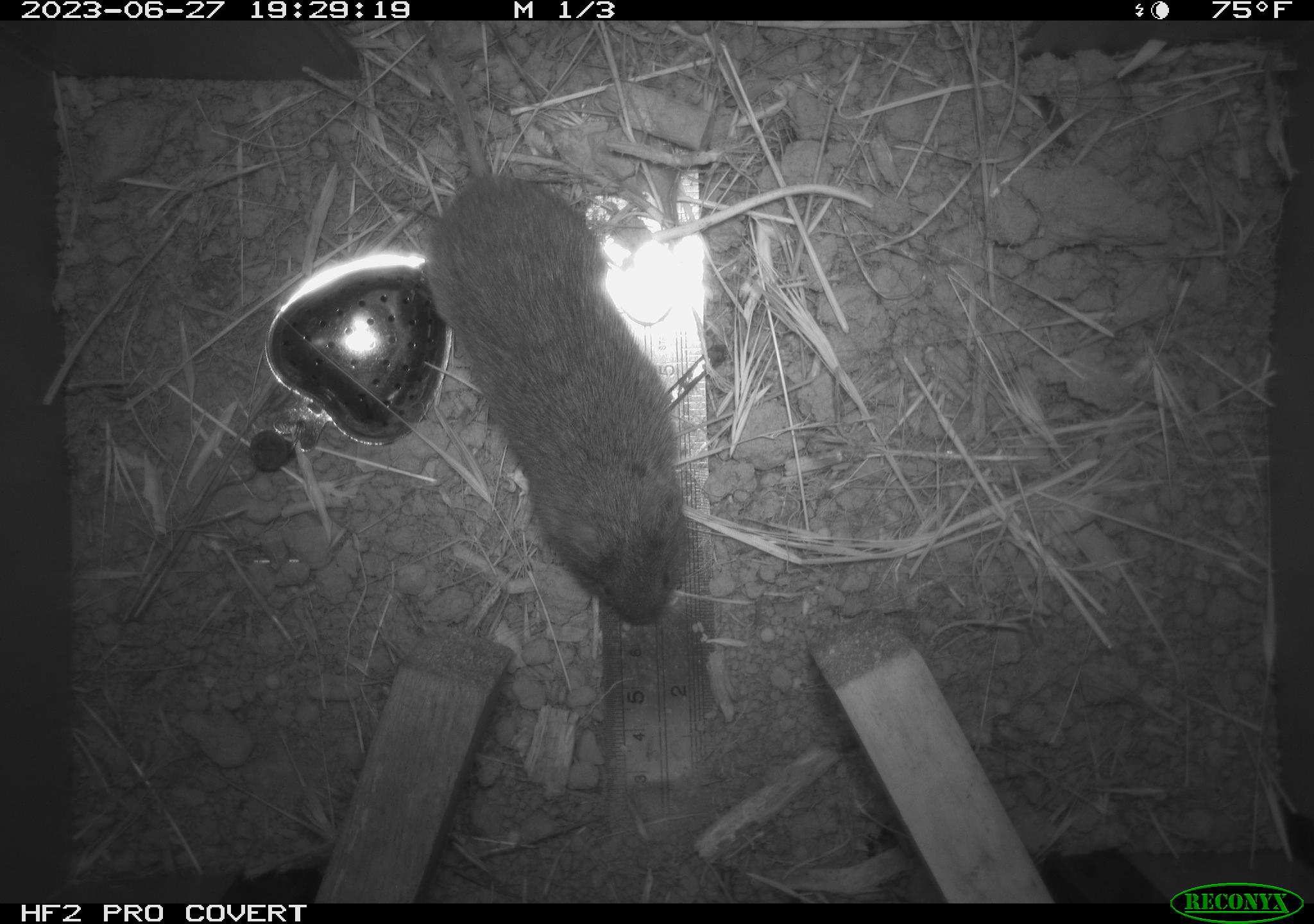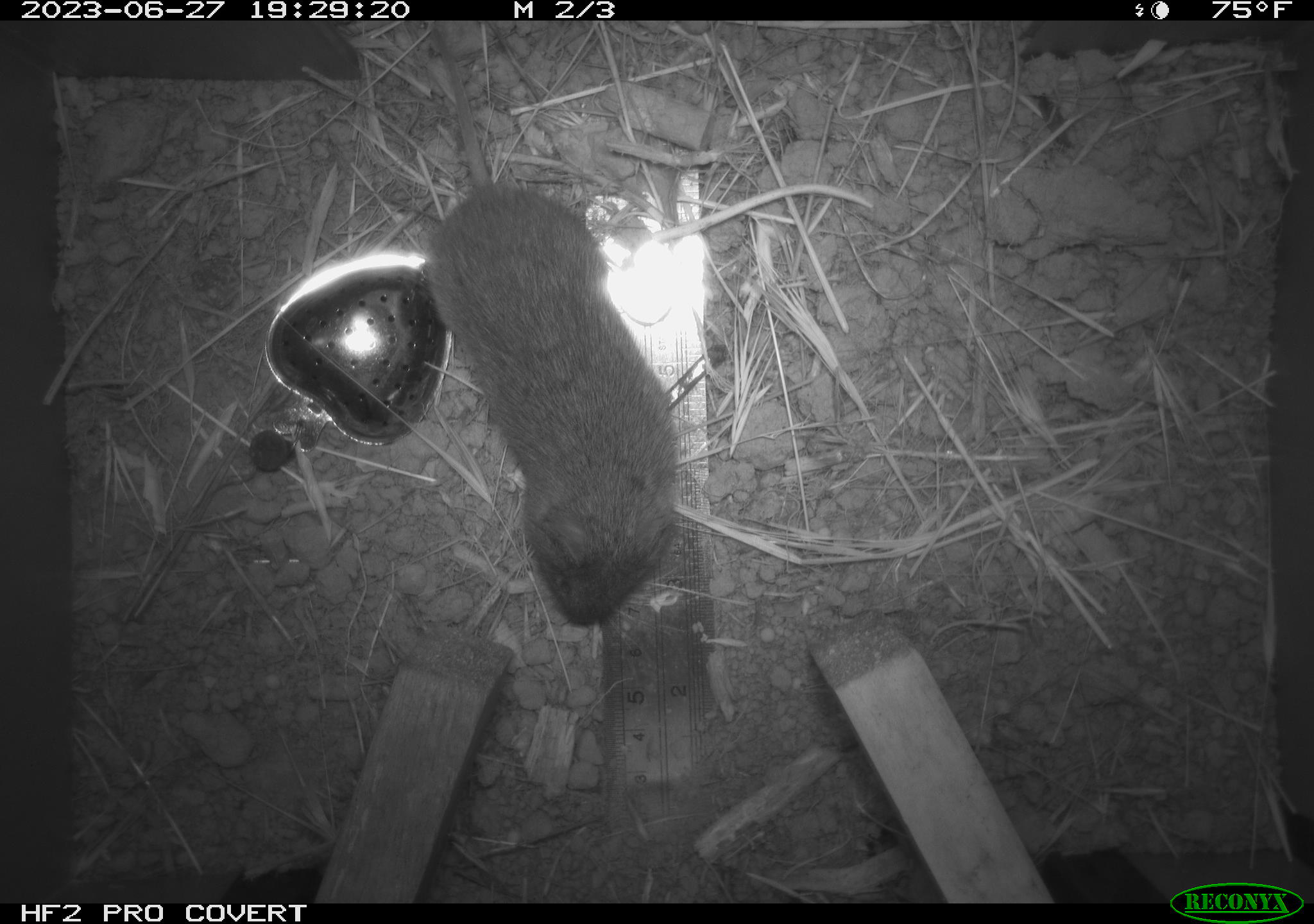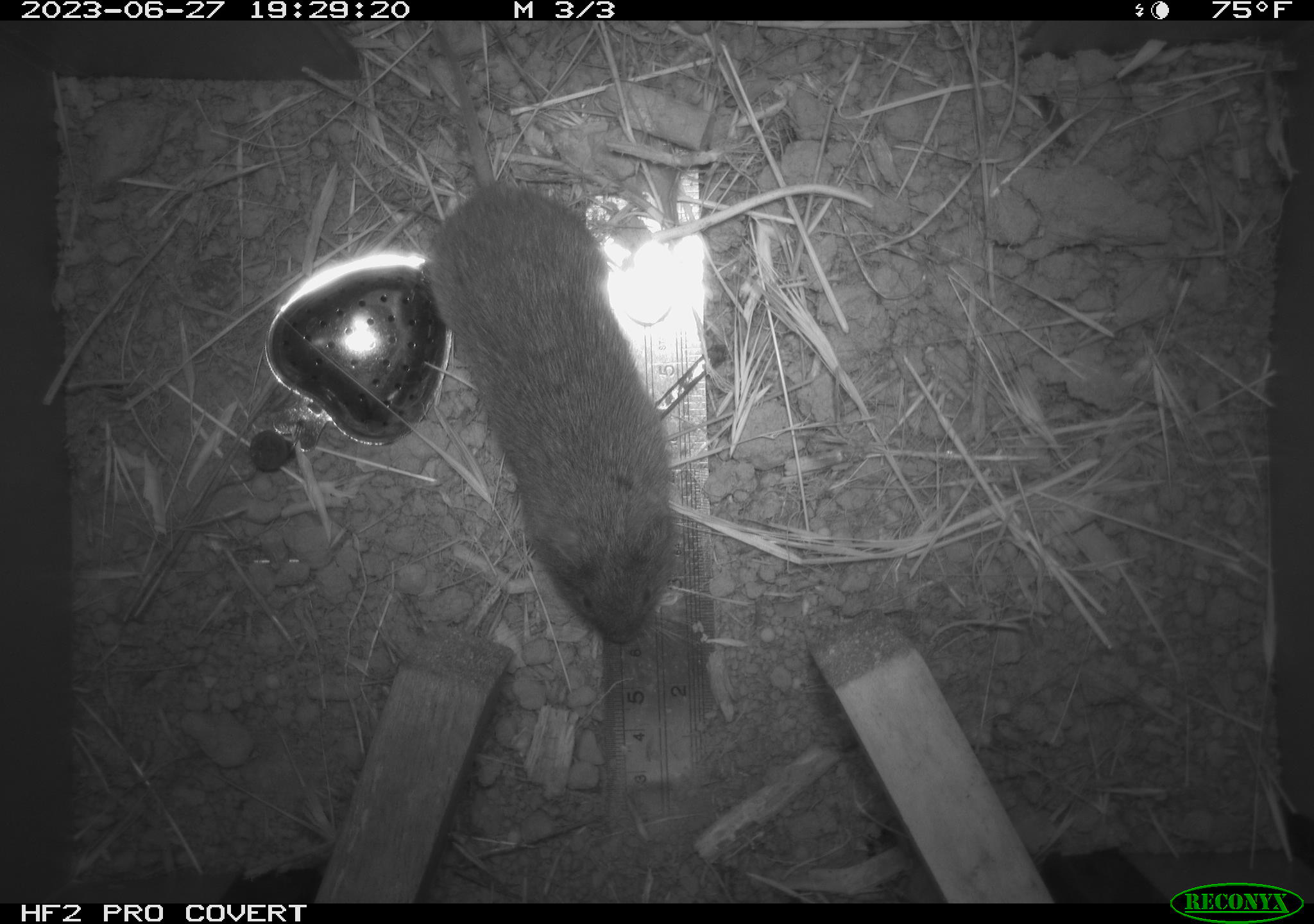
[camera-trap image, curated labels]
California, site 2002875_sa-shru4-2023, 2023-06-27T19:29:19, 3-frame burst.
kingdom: Animalia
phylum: Chordata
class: Mammalia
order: Rodentia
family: Cricetidae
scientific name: Arvicolinae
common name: voles, lemmings, and muskrats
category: arvicolinae subfamily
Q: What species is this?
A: Arvicolinae subfamily (voles, lemmings, and muskrats) (Arvicolinae).